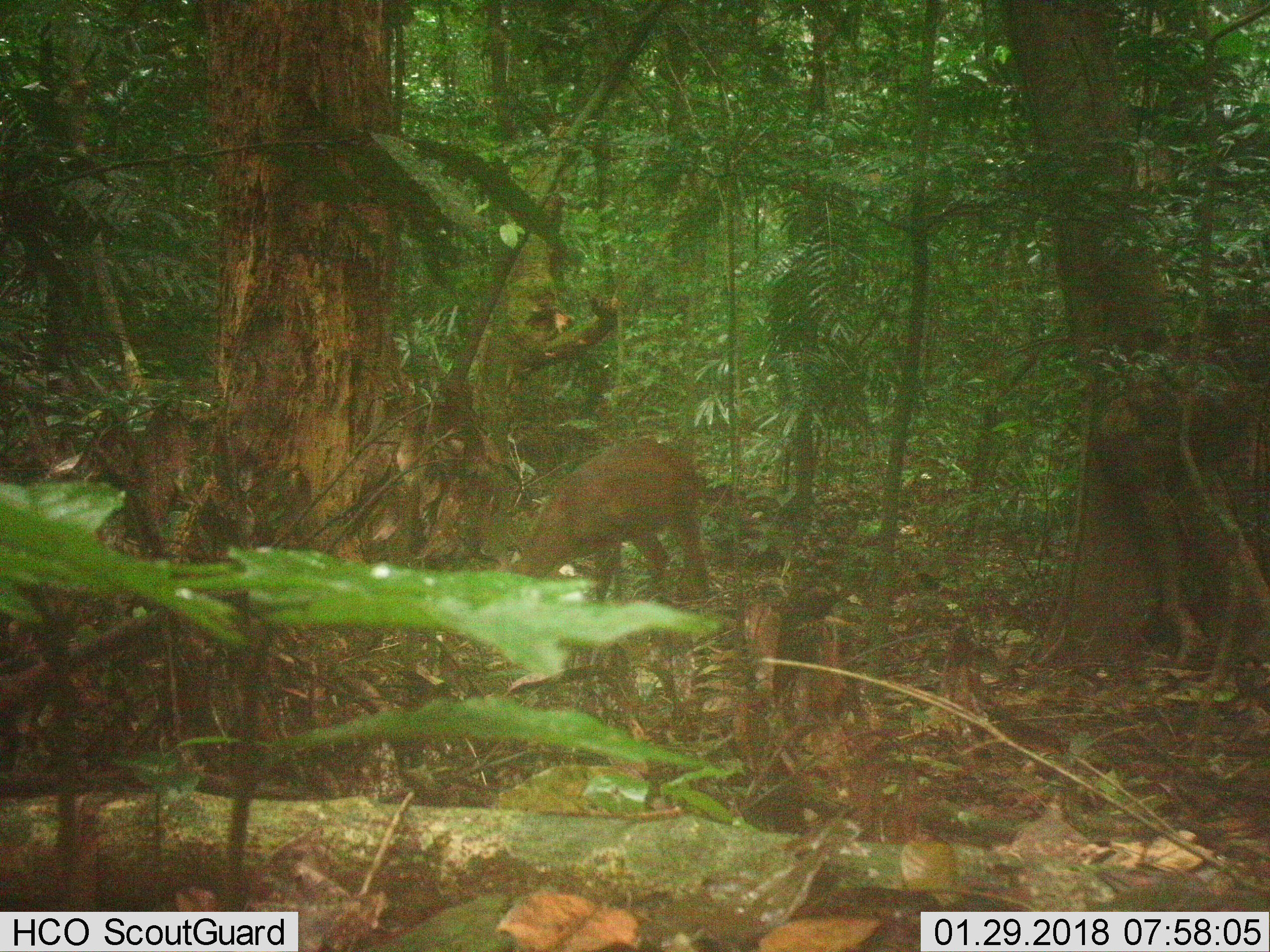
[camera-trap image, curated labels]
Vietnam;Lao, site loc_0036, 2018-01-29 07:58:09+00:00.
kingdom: Animalia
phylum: Chordata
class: Mammalia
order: Artiodactyla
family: Cervidae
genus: Muntiacus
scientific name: Muntiacus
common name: muntjacs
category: unidentified muntjac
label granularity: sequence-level